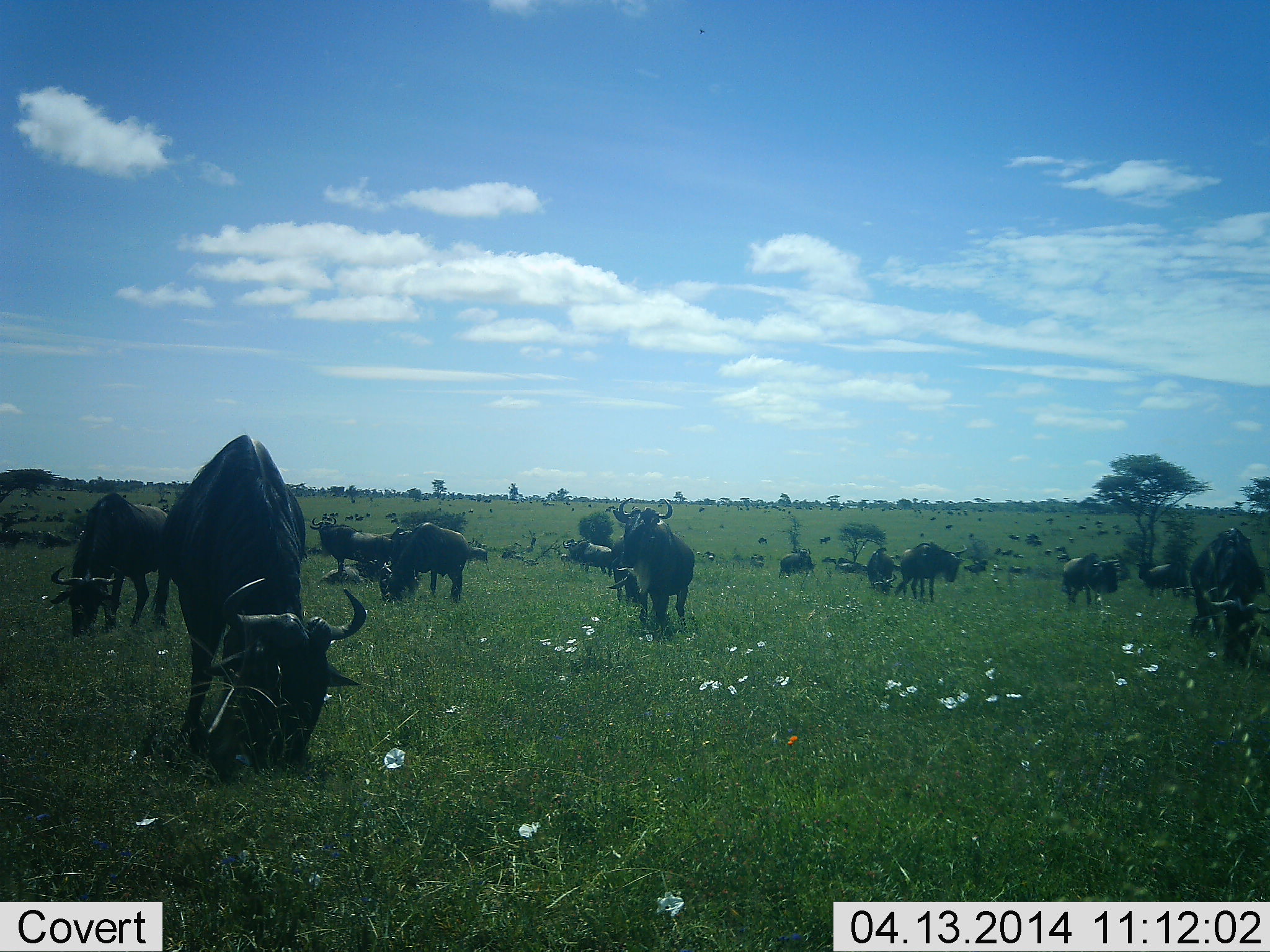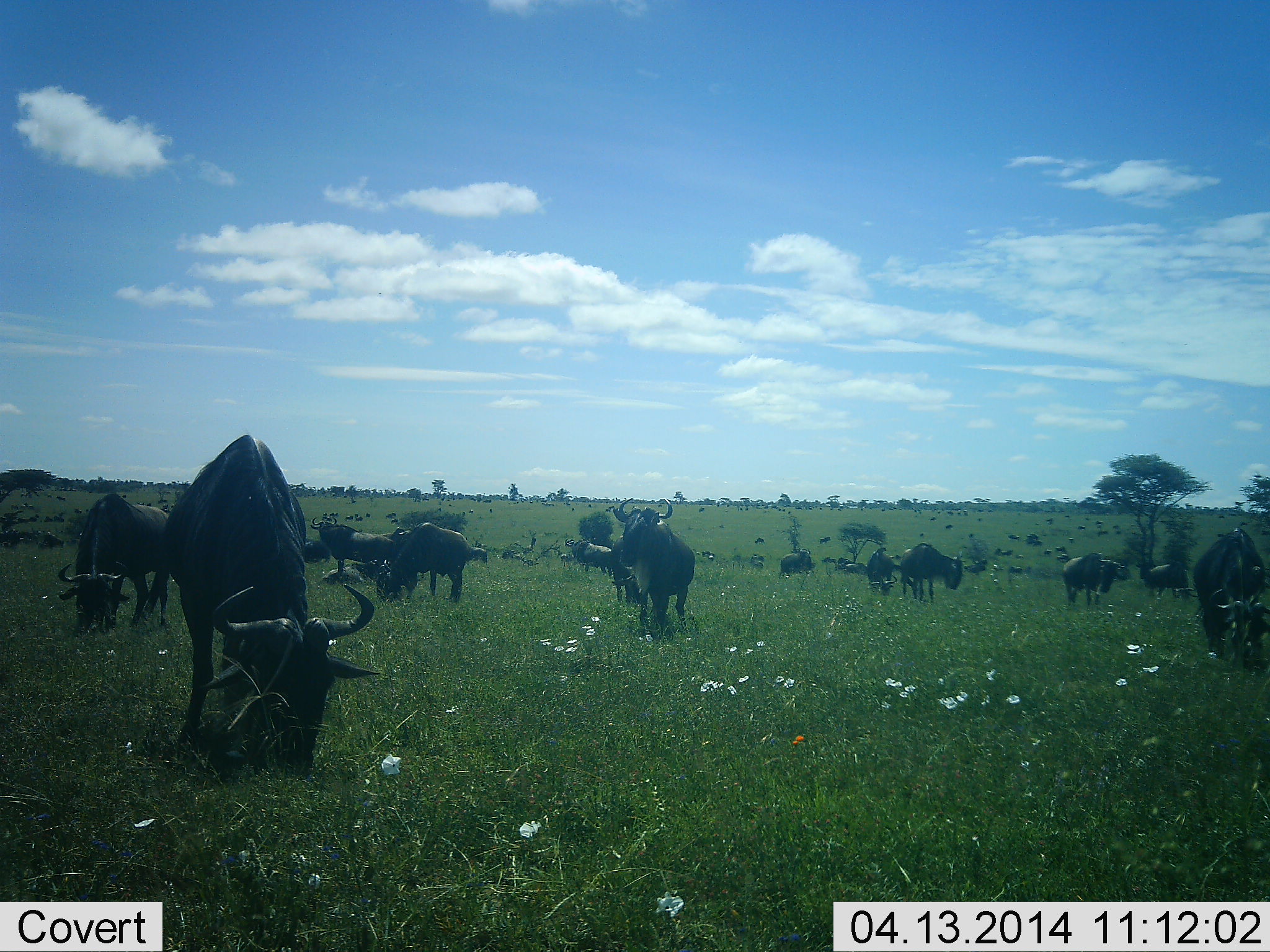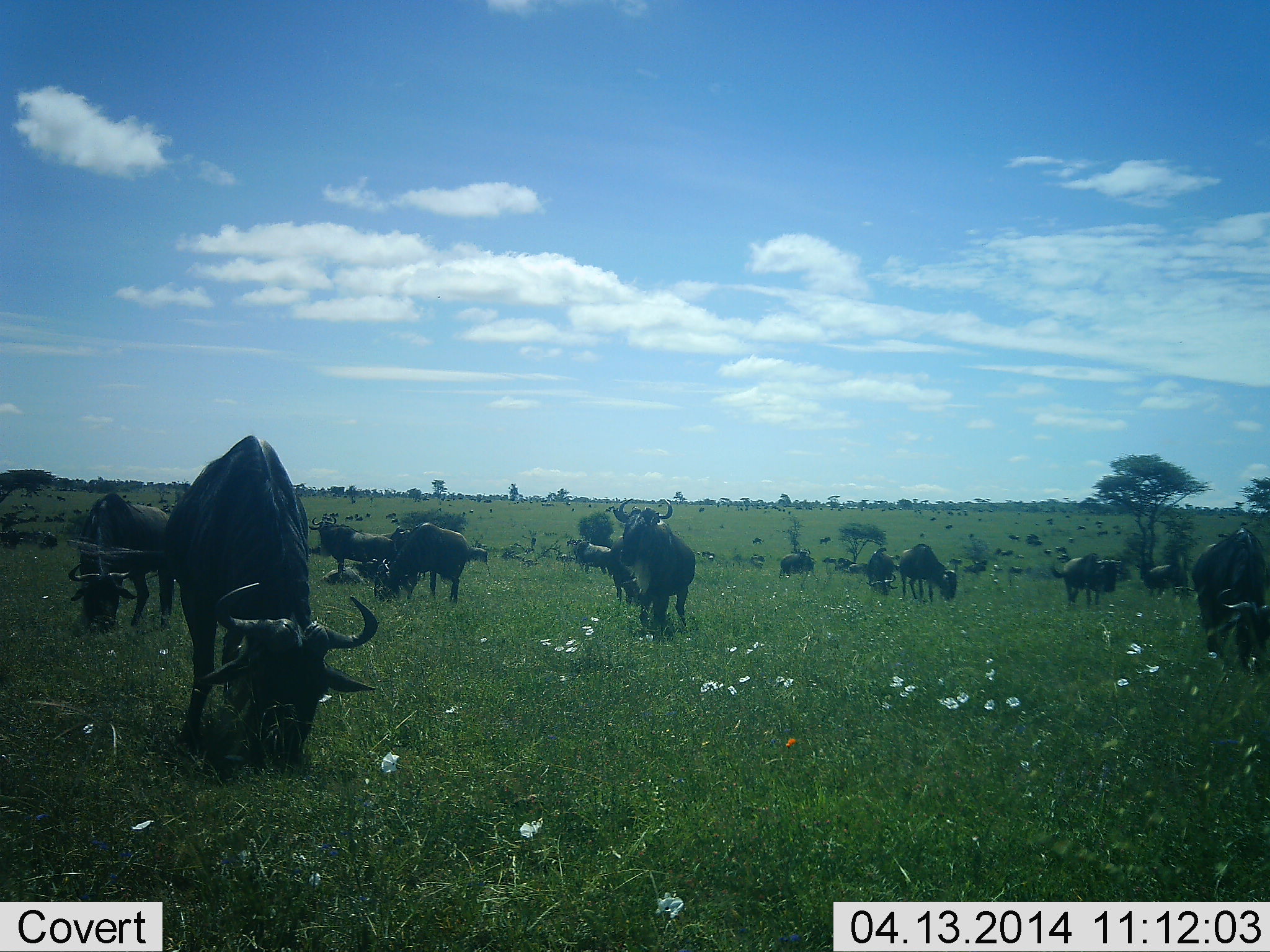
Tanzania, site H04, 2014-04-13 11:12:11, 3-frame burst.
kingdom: Animalia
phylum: Chordata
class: Mammalia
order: Artiodactyla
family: Bovidae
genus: Connochaetes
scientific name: Connochaetes taurinus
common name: blue wildebeest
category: wildebeest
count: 11-50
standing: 90%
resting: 0%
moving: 40%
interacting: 0%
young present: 0%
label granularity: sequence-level